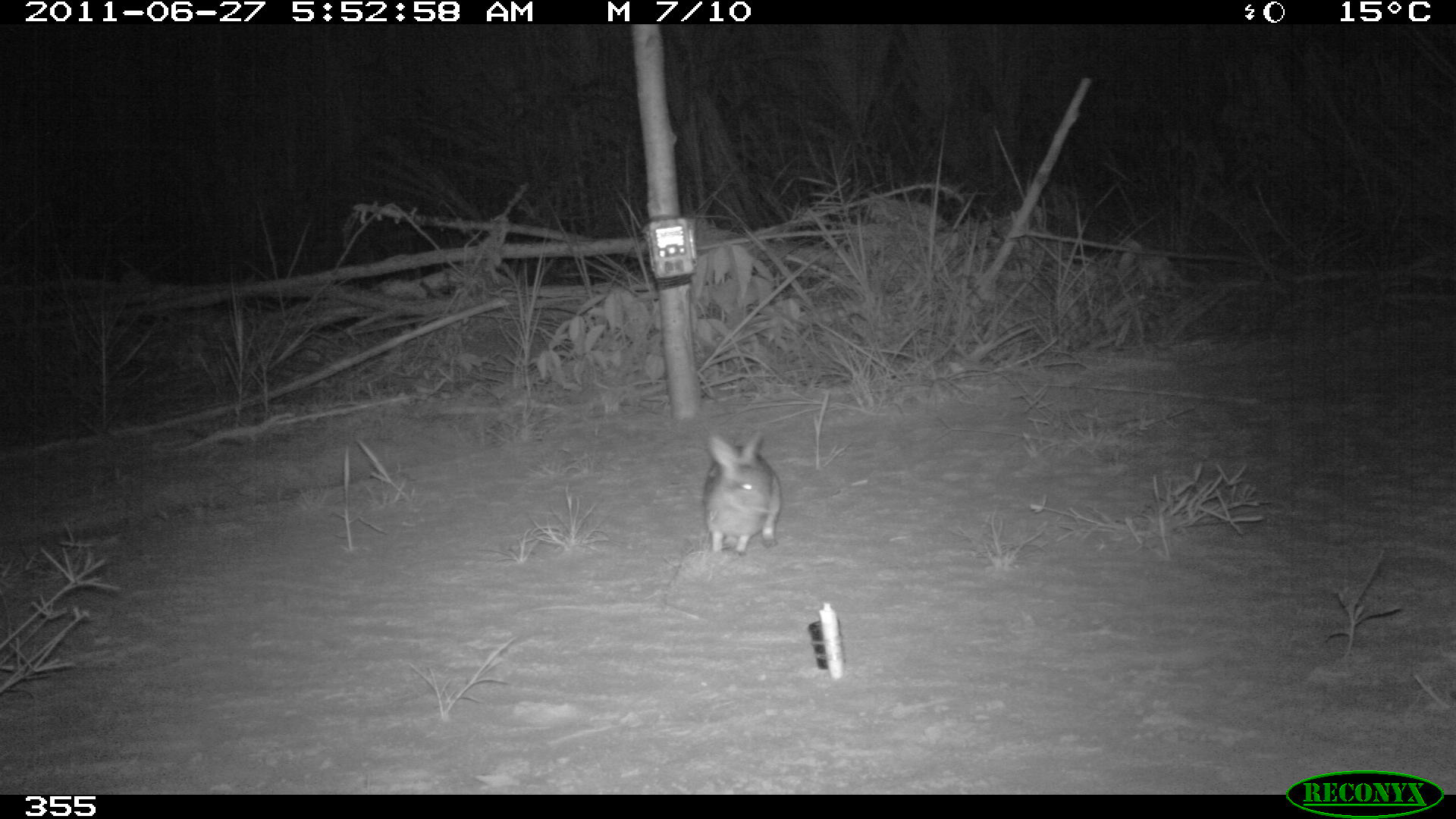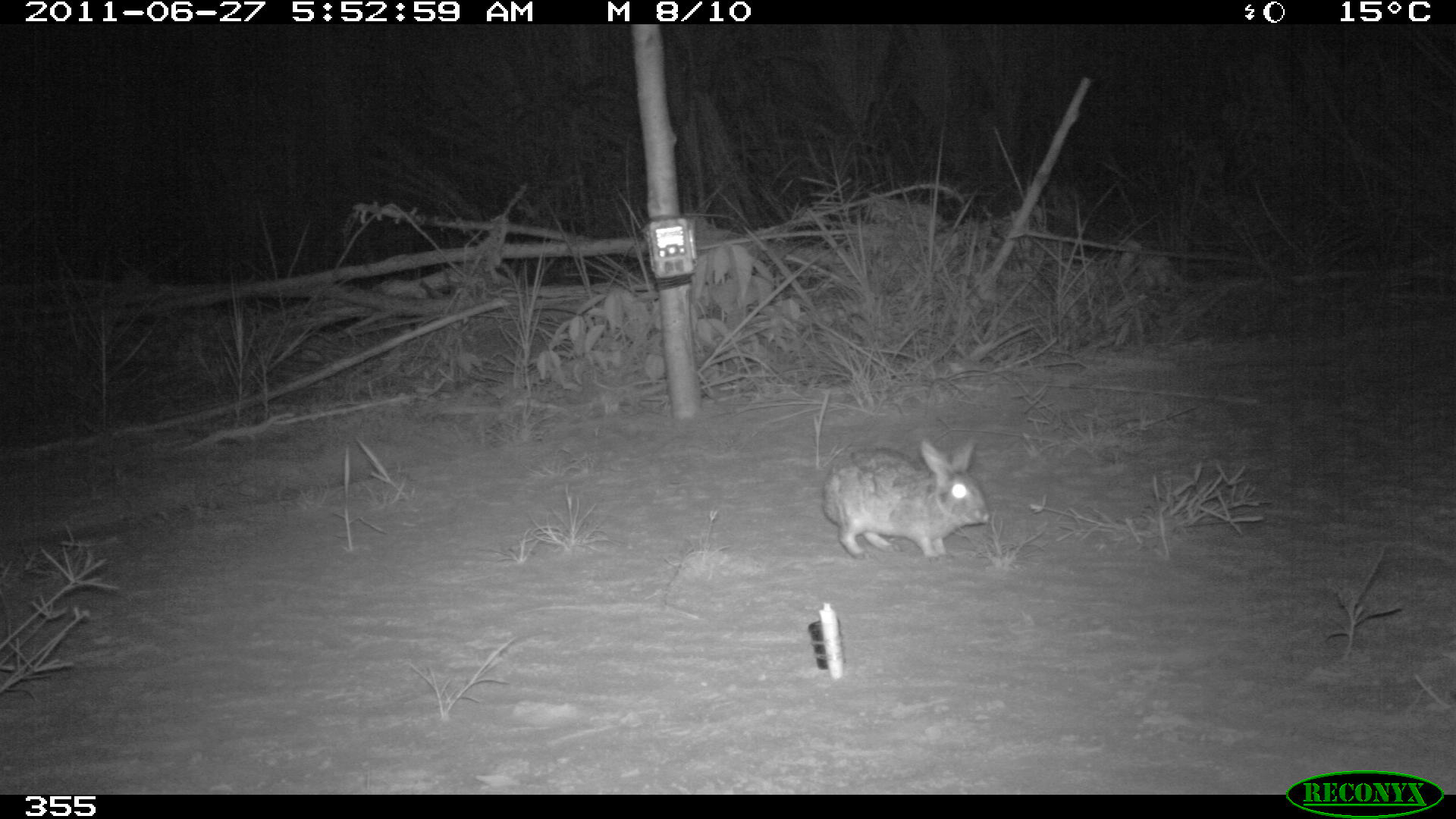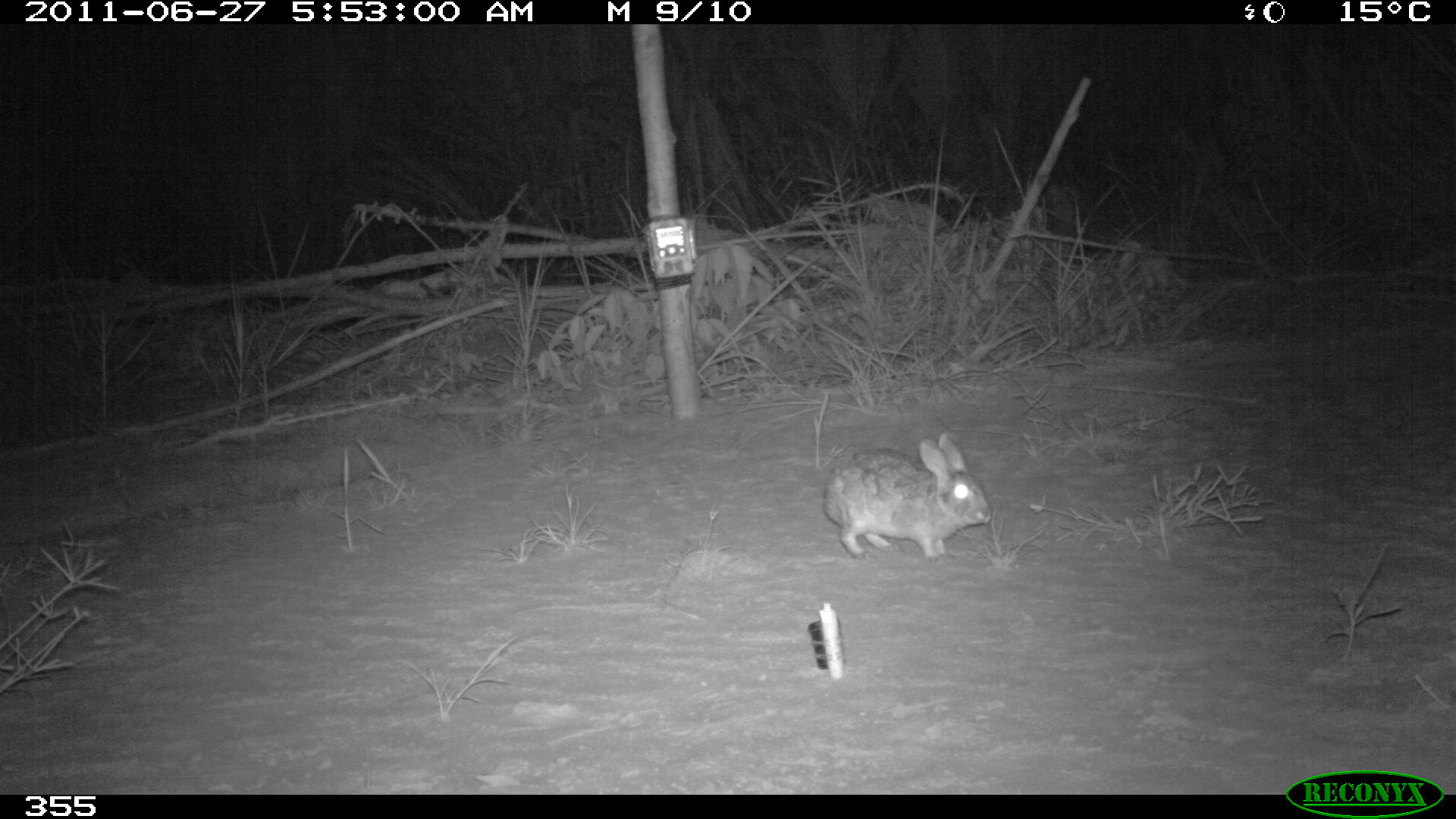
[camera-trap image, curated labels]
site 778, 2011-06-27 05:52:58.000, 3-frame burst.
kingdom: Animalia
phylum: Chordata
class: Mammalia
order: Lagomorpha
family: Leporidae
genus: Sylvilagus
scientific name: Sylvilagus brasiliensis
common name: tapeti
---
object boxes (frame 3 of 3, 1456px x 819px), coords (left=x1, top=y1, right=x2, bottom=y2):
sylvilagus brasiliensis: (left=821, top=430, right=993, bottom=562)